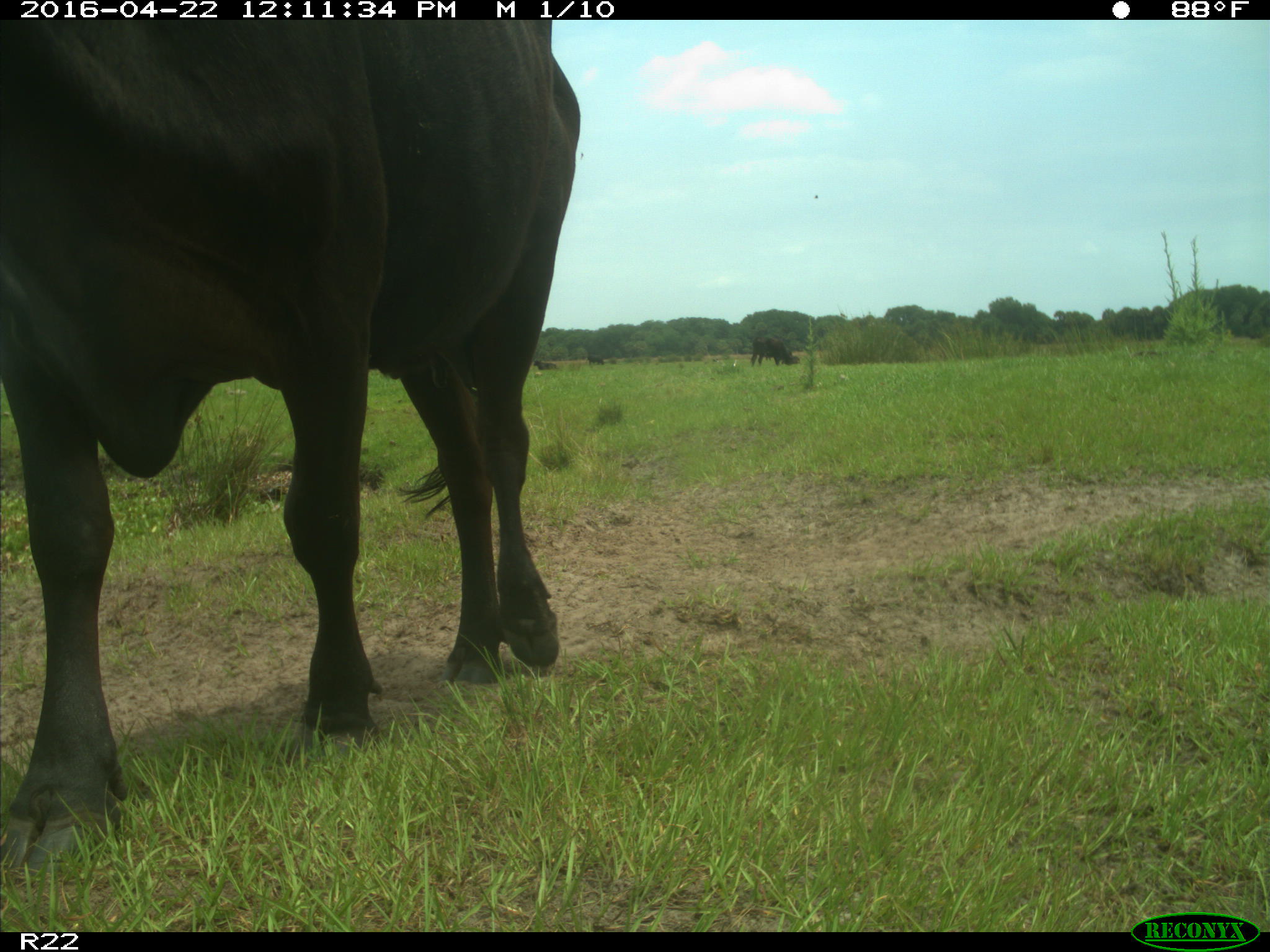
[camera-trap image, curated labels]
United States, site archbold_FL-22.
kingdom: Animalia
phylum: Chordata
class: Mammalia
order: Artiodactyla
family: Bovidae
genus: Bos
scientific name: Bos taurus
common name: domestic cow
Bos taurus (domestic cow).